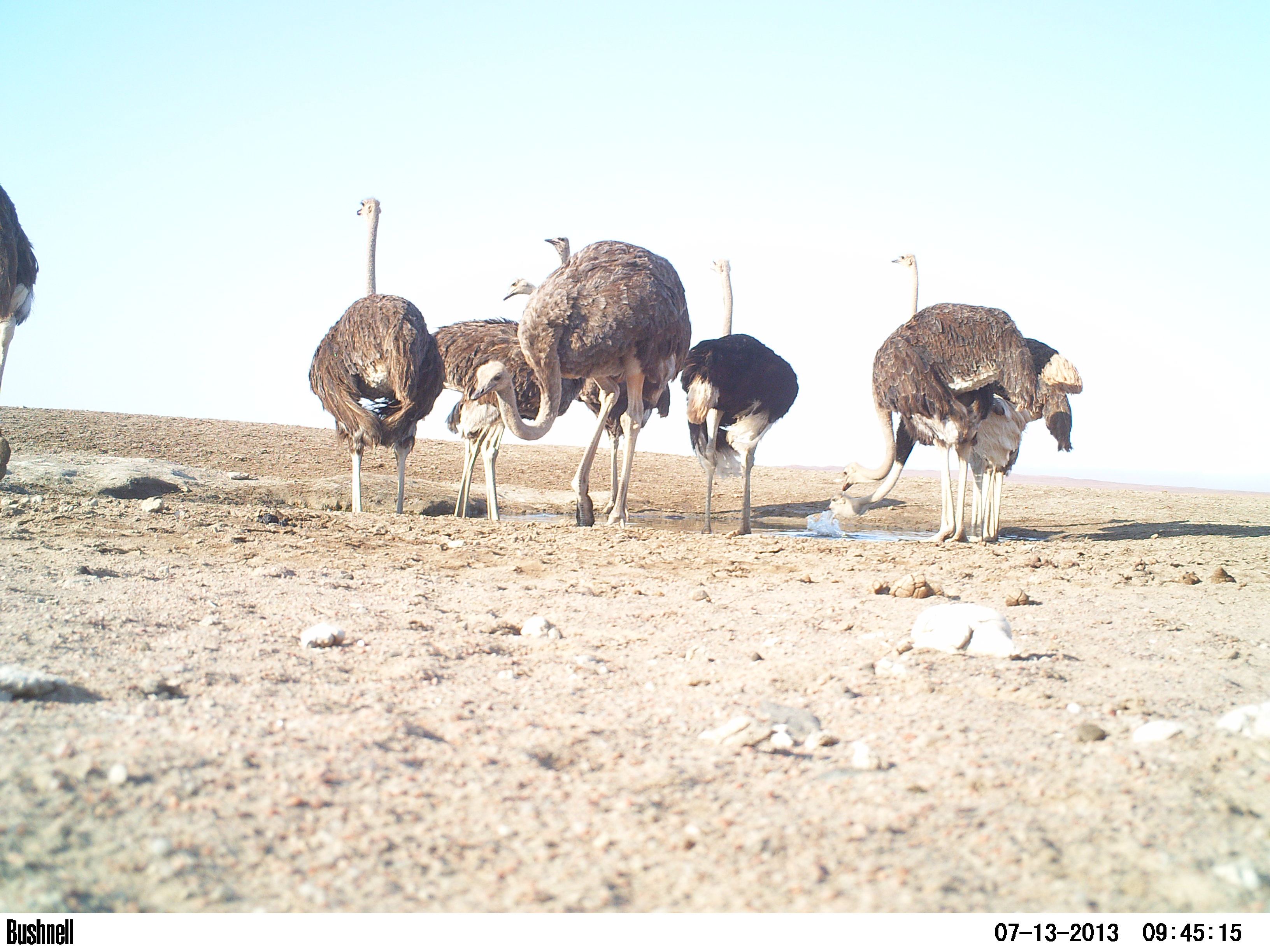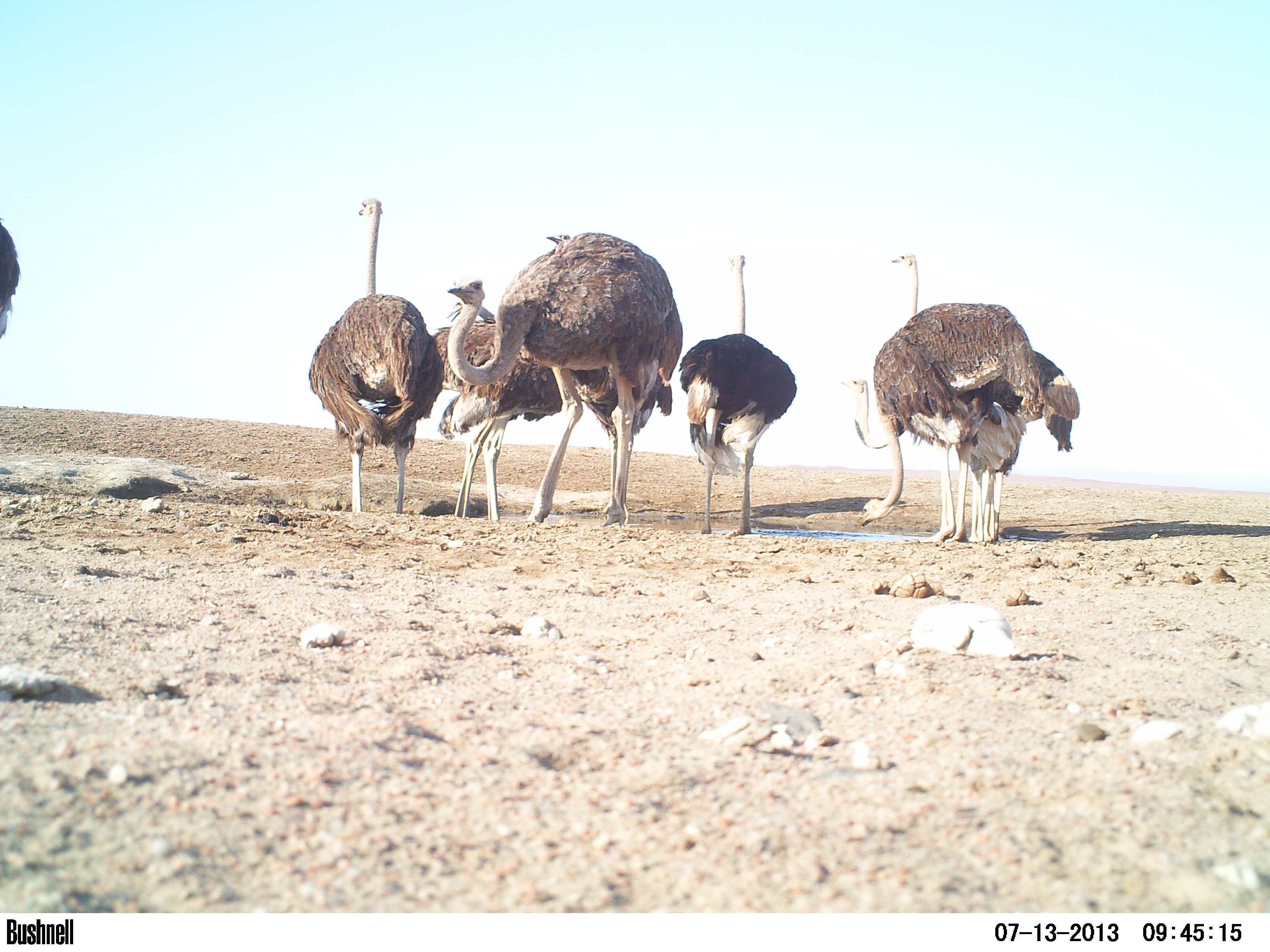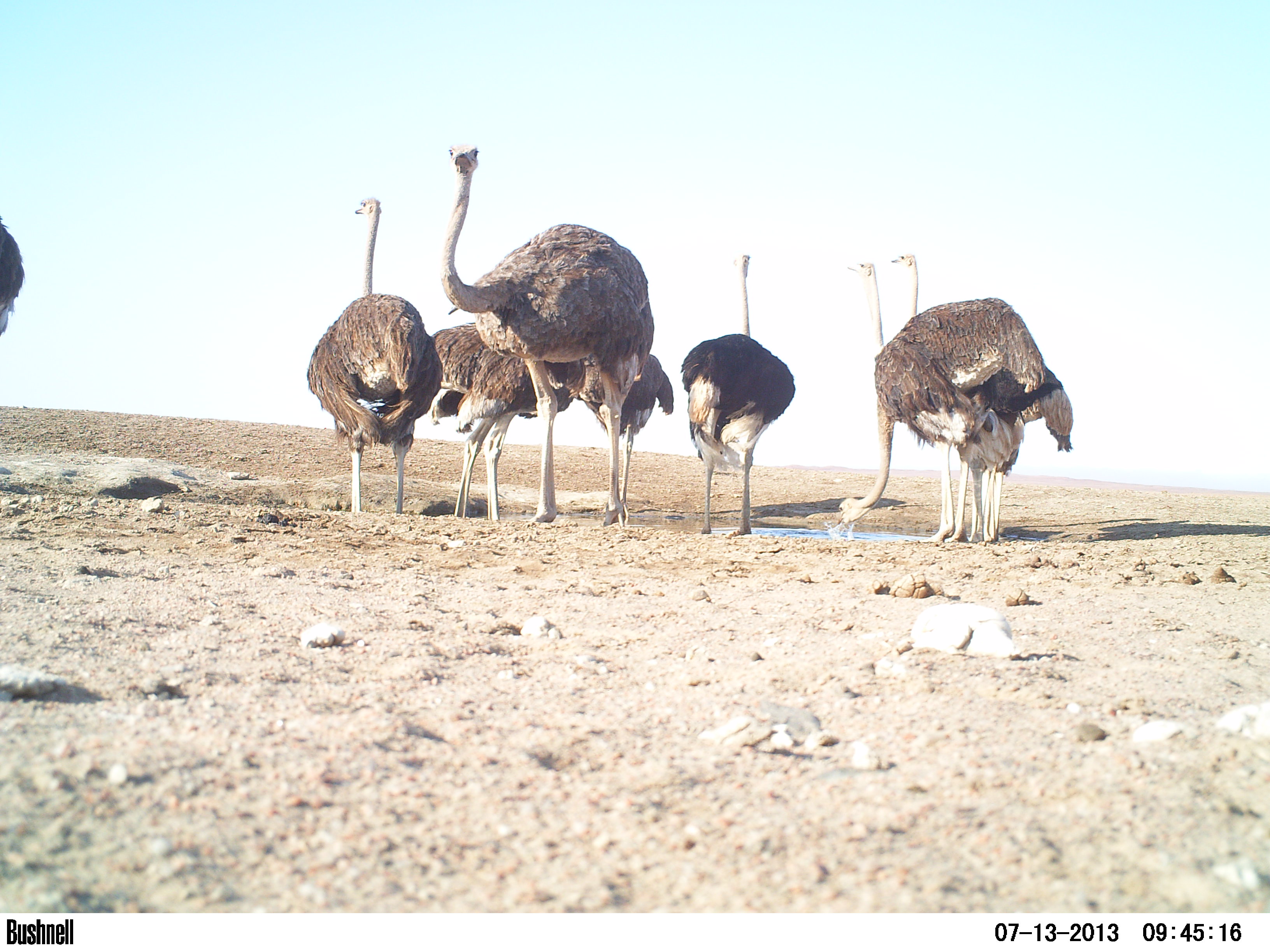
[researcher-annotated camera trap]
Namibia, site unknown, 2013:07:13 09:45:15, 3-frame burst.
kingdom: Animalia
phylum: Chordata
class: Aves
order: Struthioniformes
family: Struthionidae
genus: Struthio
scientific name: Struthio camelus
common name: common ostrich